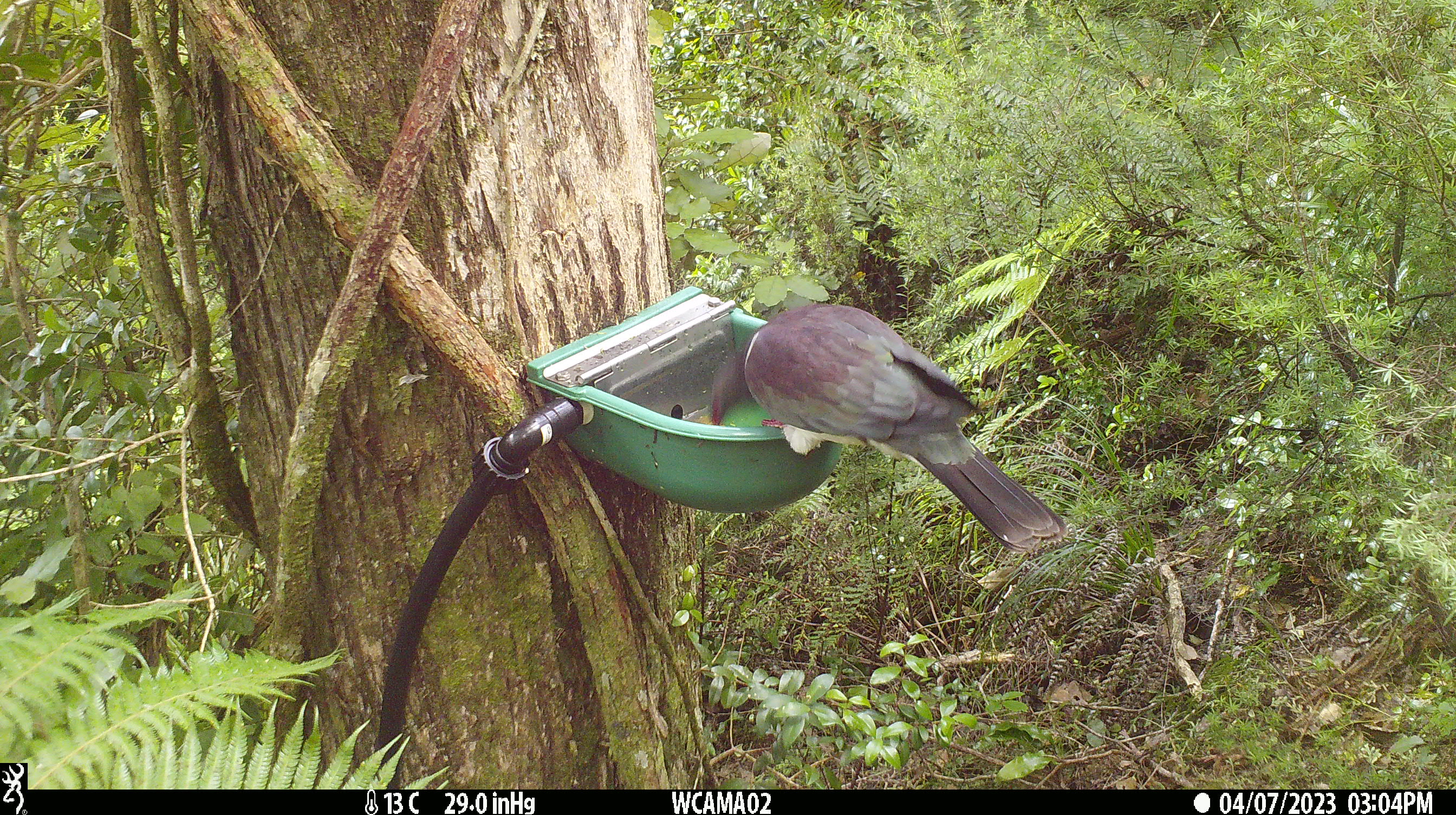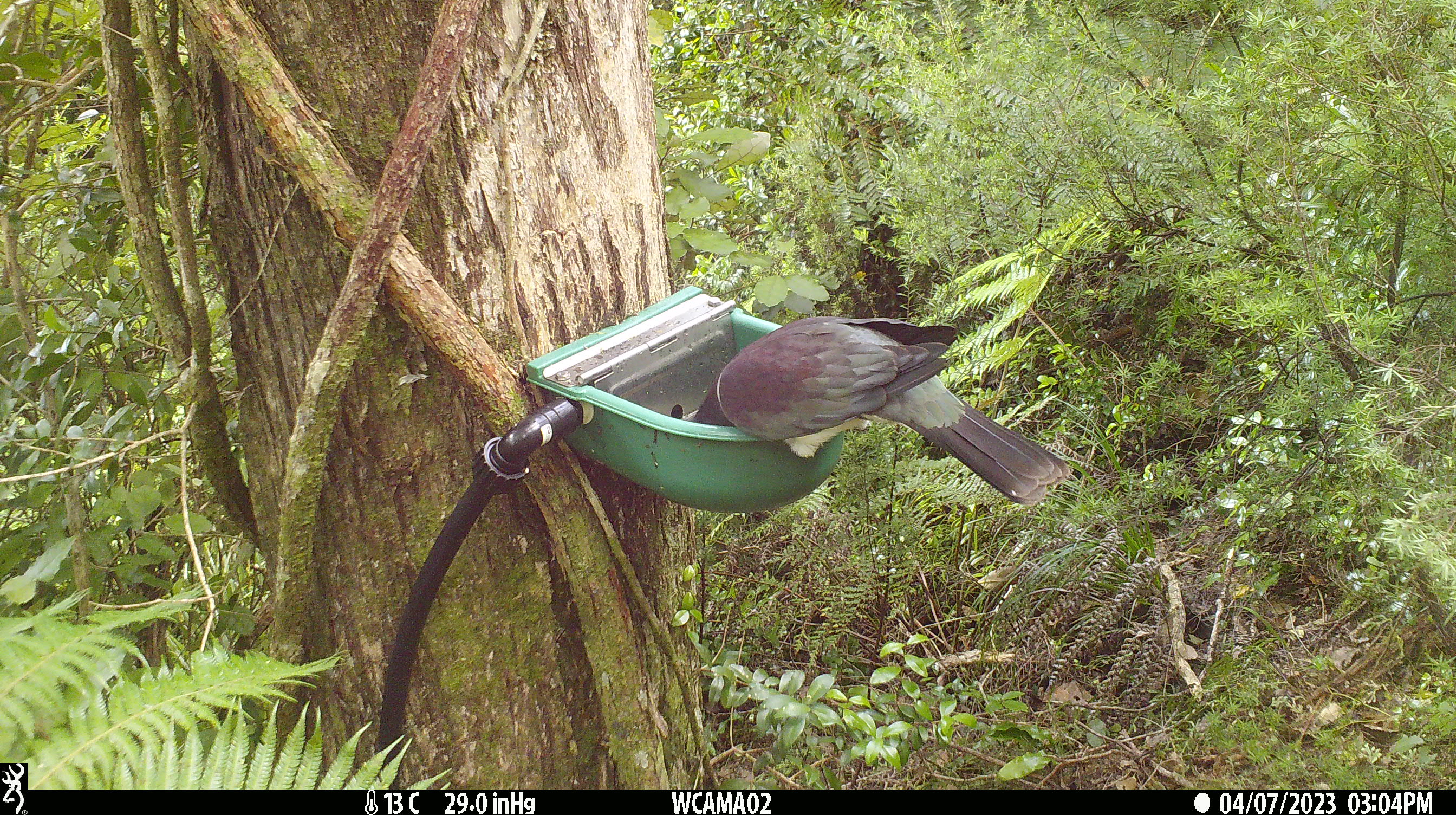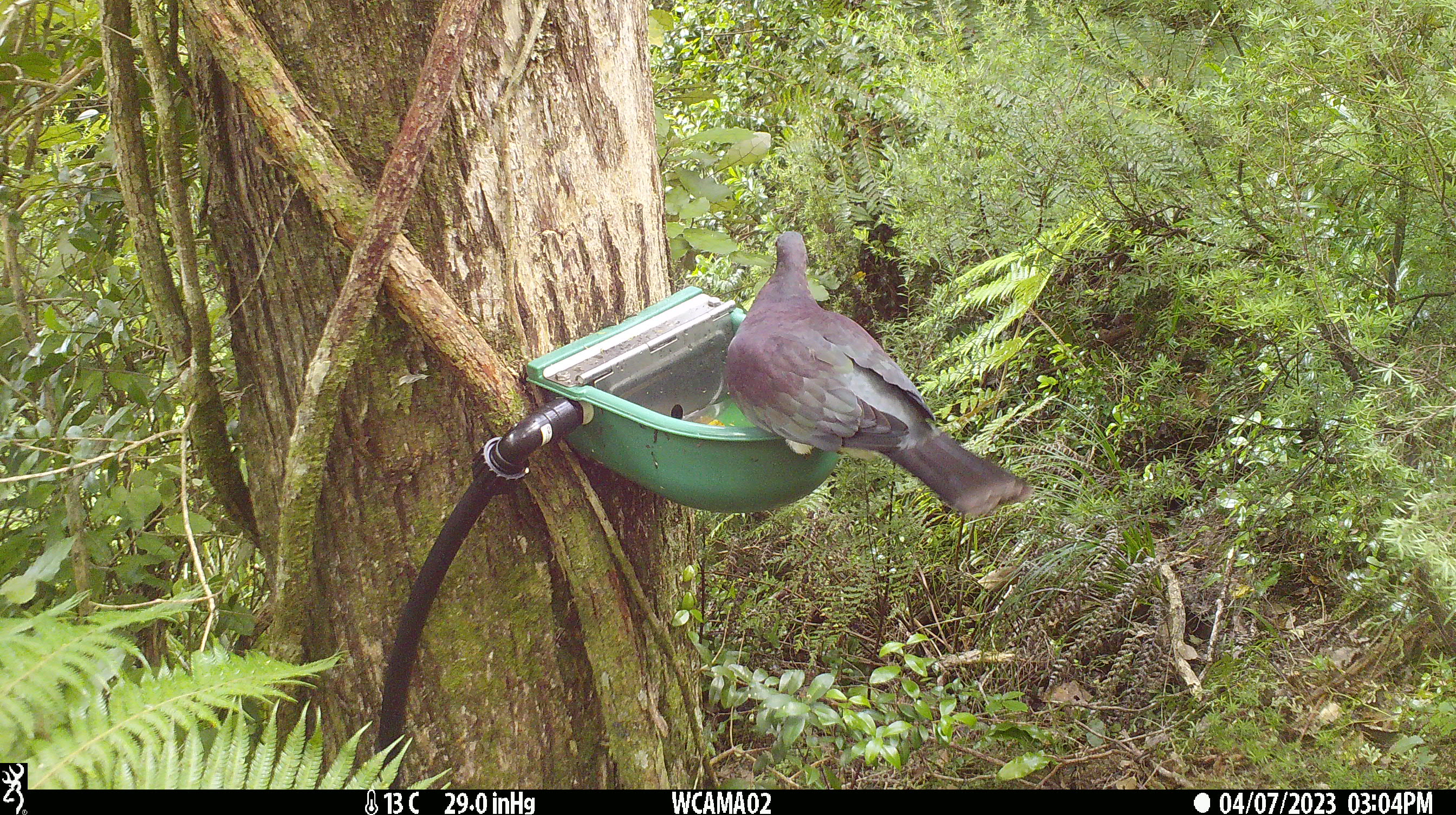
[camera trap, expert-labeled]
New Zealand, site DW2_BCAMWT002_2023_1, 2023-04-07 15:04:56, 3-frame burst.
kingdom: Animalia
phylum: Chordata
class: Aves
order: Columbiformes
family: Columbidae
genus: Hemiphaga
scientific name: Hemiphaga novaeseelandiae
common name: new zealand pigeon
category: kereru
Kereru (new zealand pigeon) (Hemiphaga novaeseelandiae).